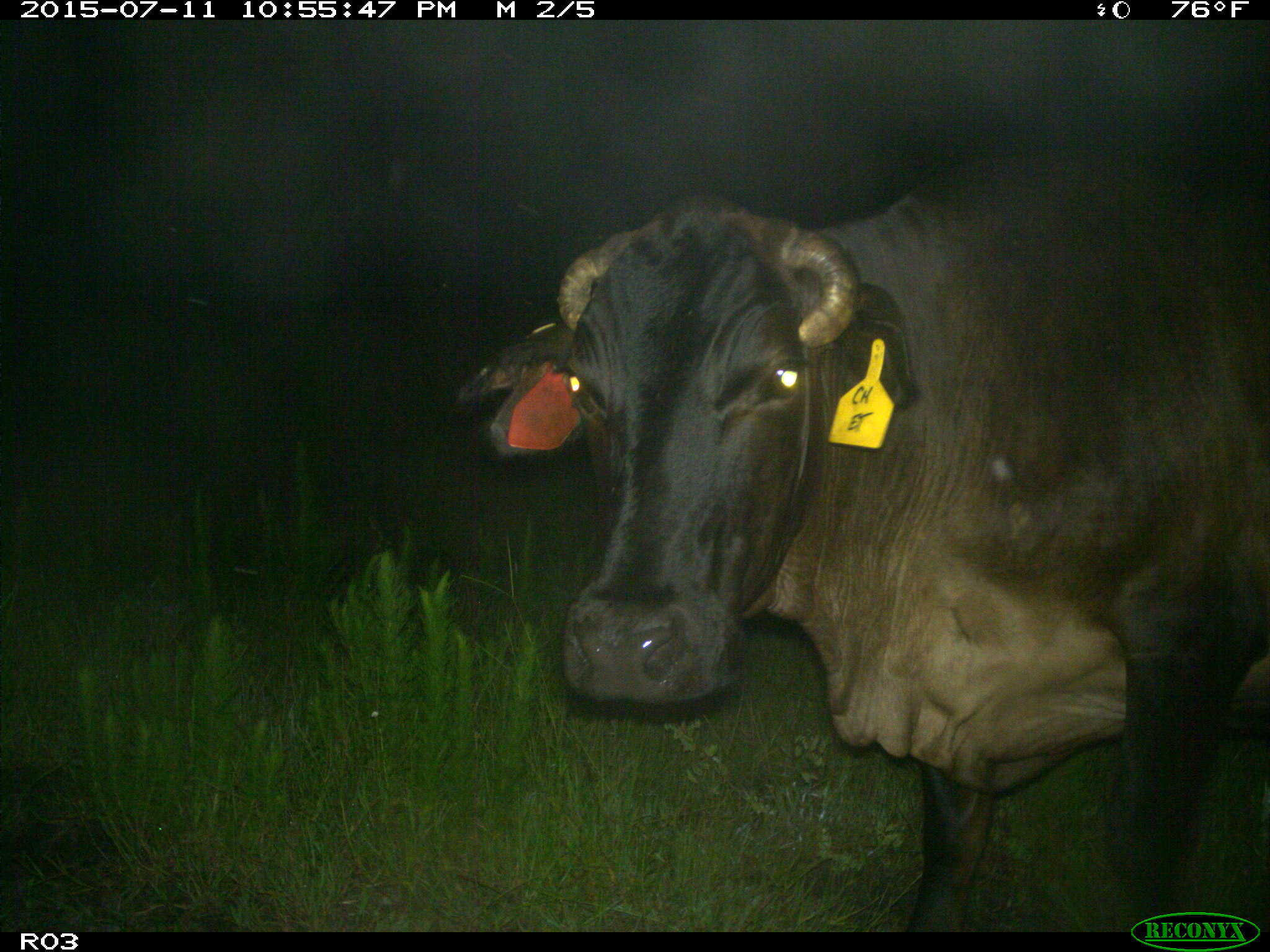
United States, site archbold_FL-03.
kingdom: Animalia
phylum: Chordata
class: Mammalia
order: Artiodactyla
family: Bovidae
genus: Bos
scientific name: Bos taurus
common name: domestic cow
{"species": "Bos taurus (domestic cow)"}